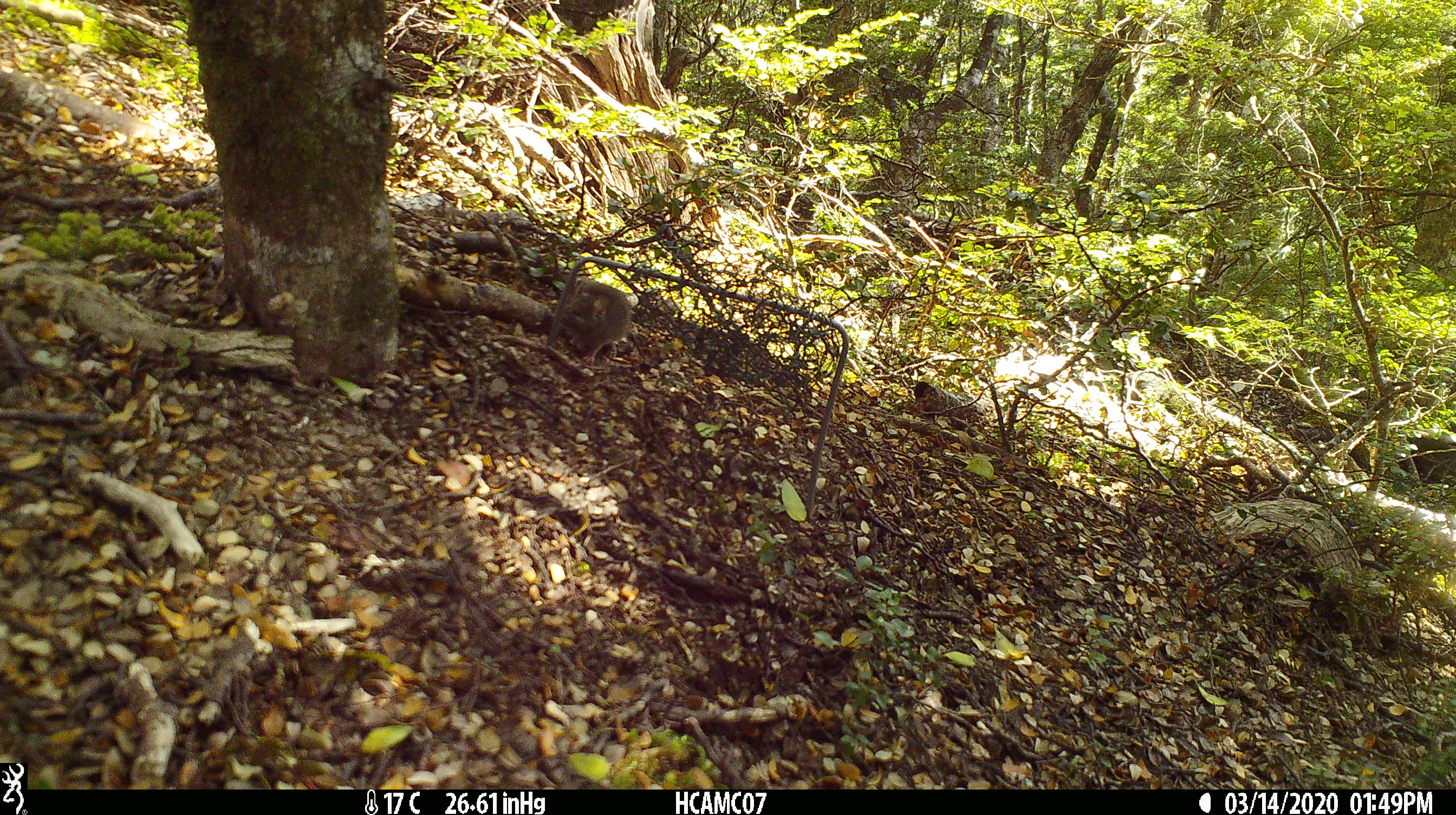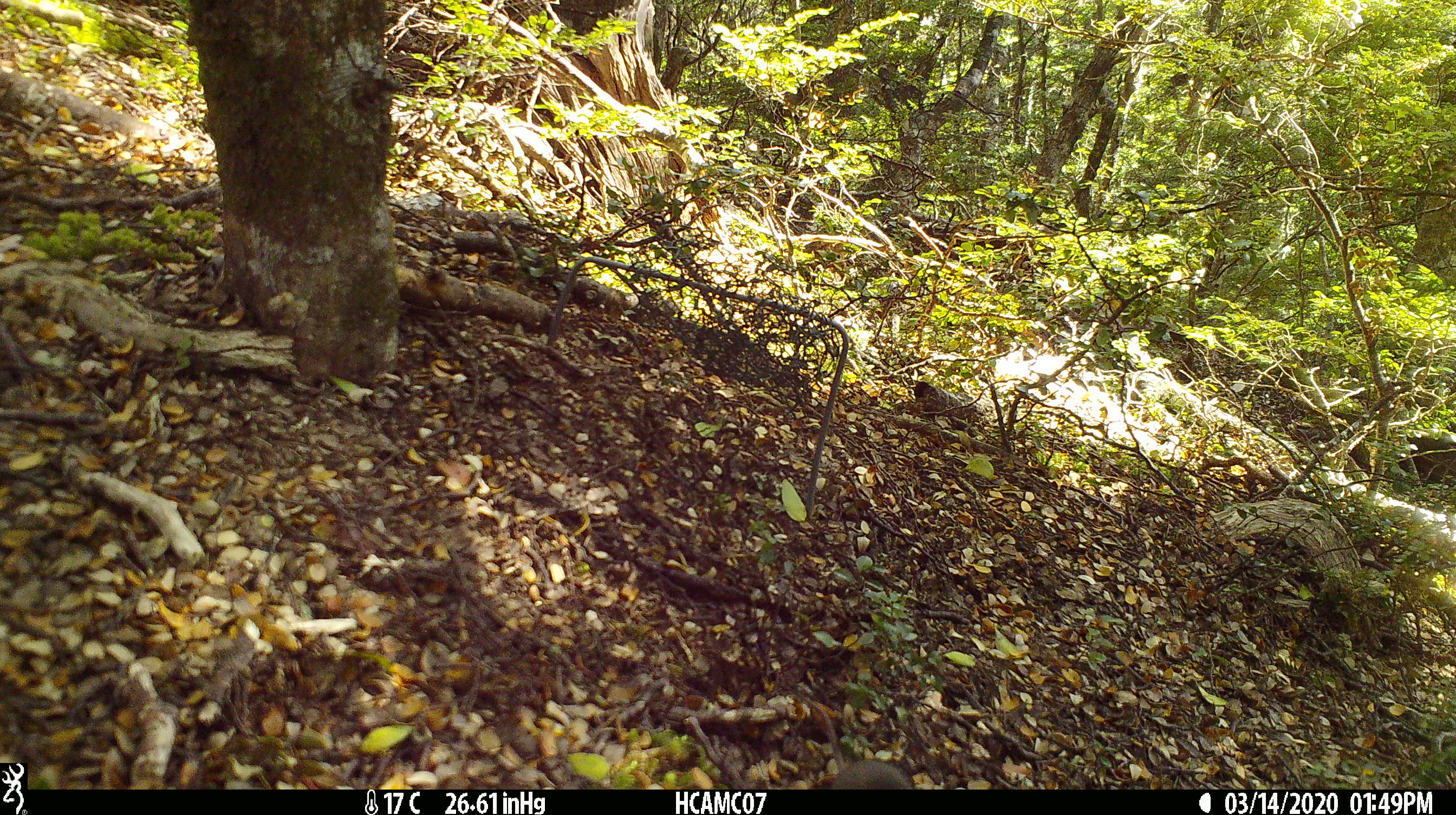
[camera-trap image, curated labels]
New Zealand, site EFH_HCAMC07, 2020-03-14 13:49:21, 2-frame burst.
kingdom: Animalia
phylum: Chordata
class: Mammalia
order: Rodentia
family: Muridae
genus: Mus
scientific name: Mus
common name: mouse